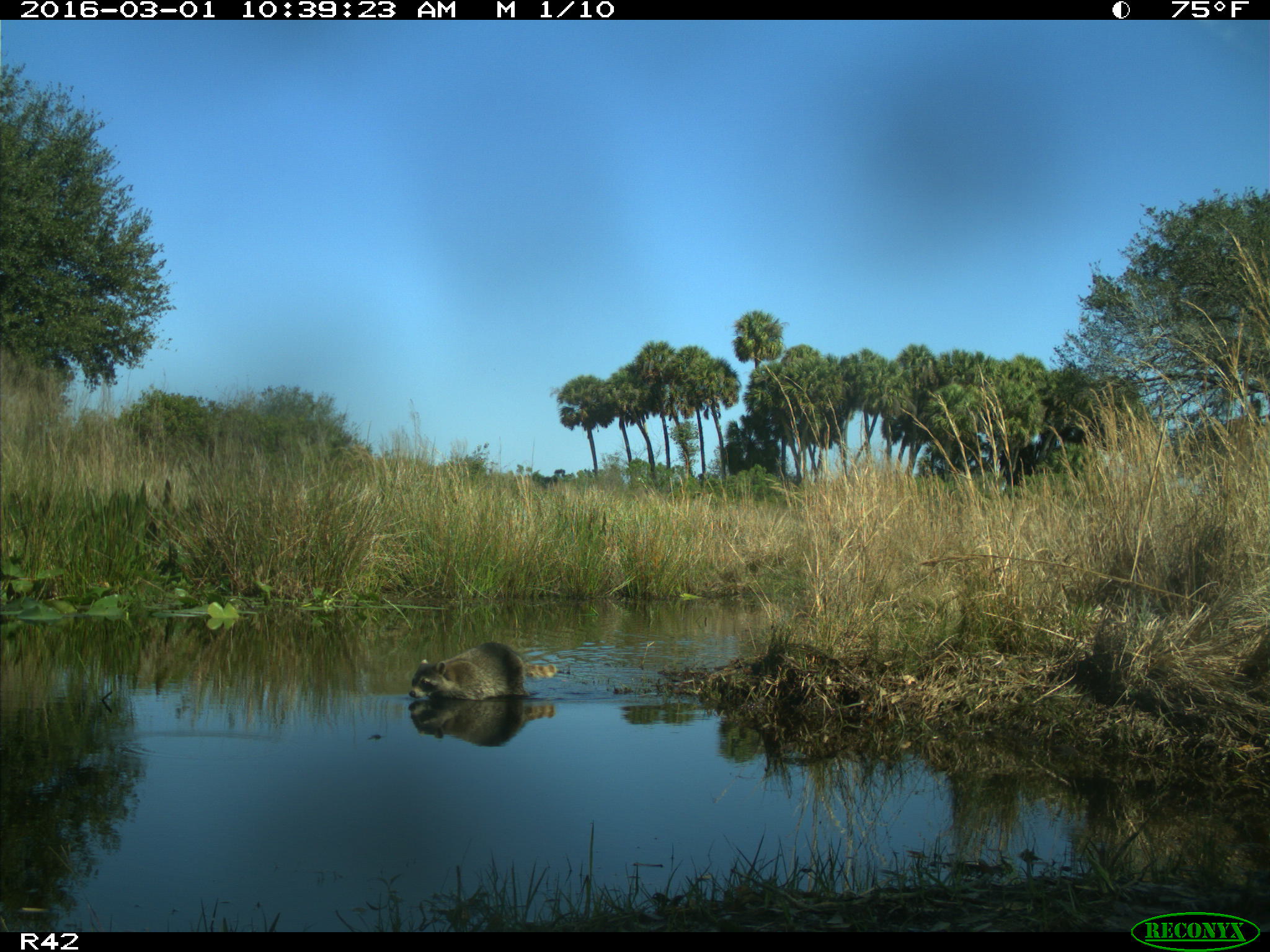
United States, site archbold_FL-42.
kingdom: Animalia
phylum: Chordata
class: Mammalia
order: Carnivora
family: Procyonidae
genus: Procyon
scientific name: Procyon lotor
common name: common raccoon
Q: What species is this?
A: Procyon lotor (common raccoon).